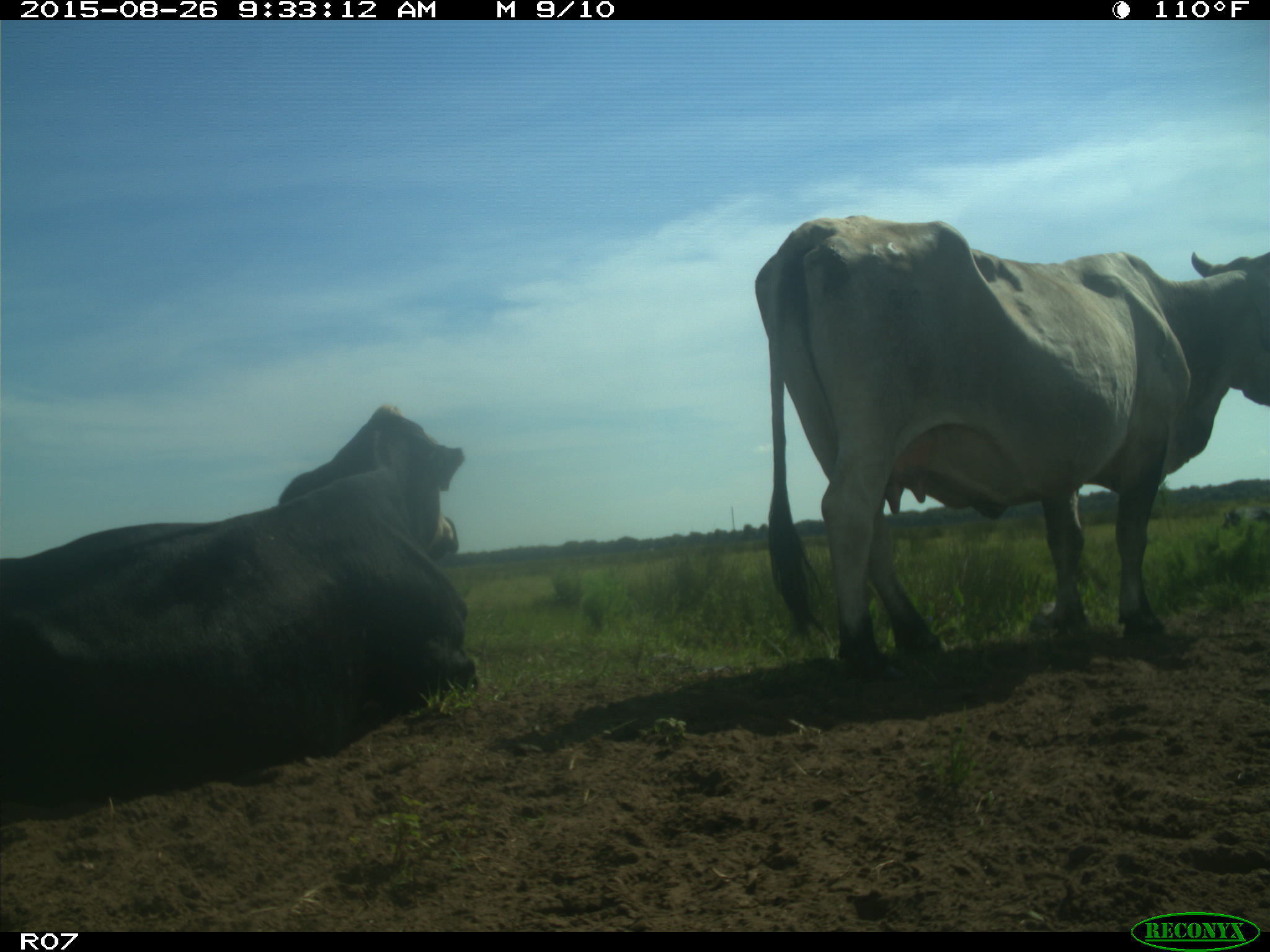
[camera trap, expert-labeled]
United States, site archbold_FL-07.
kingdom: Animalia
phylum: Chordata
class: Mammalia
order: Artiodactyla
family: Bovidae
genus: Bos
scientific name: Bos taurus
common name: domestic cow